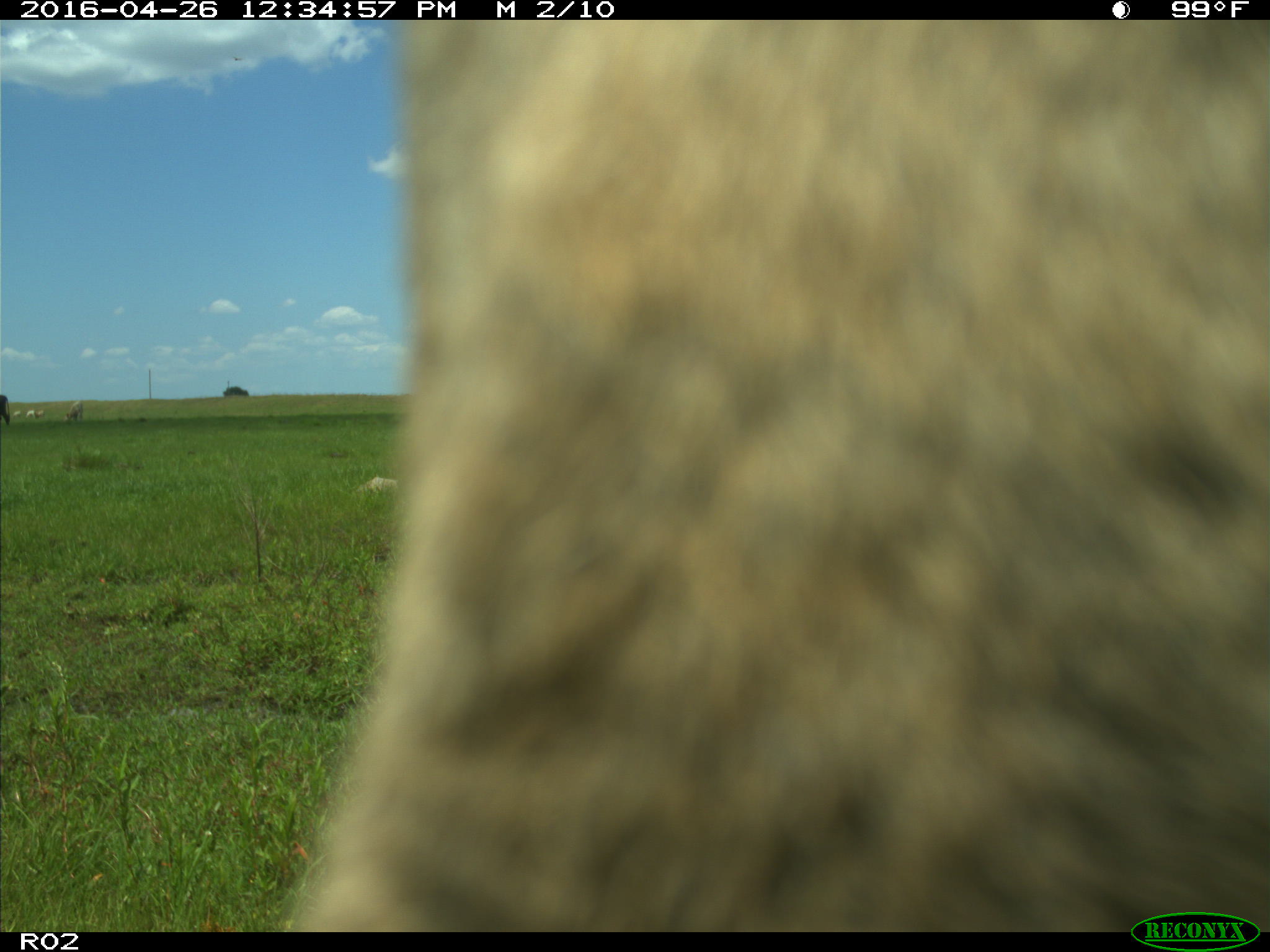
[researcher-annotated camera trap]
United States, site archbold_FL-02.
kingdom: Animalia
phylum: Chordata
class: Mammalia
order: Artiodactyla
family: Bovidae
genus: Bos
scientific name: Bos taurus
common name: domestic cow